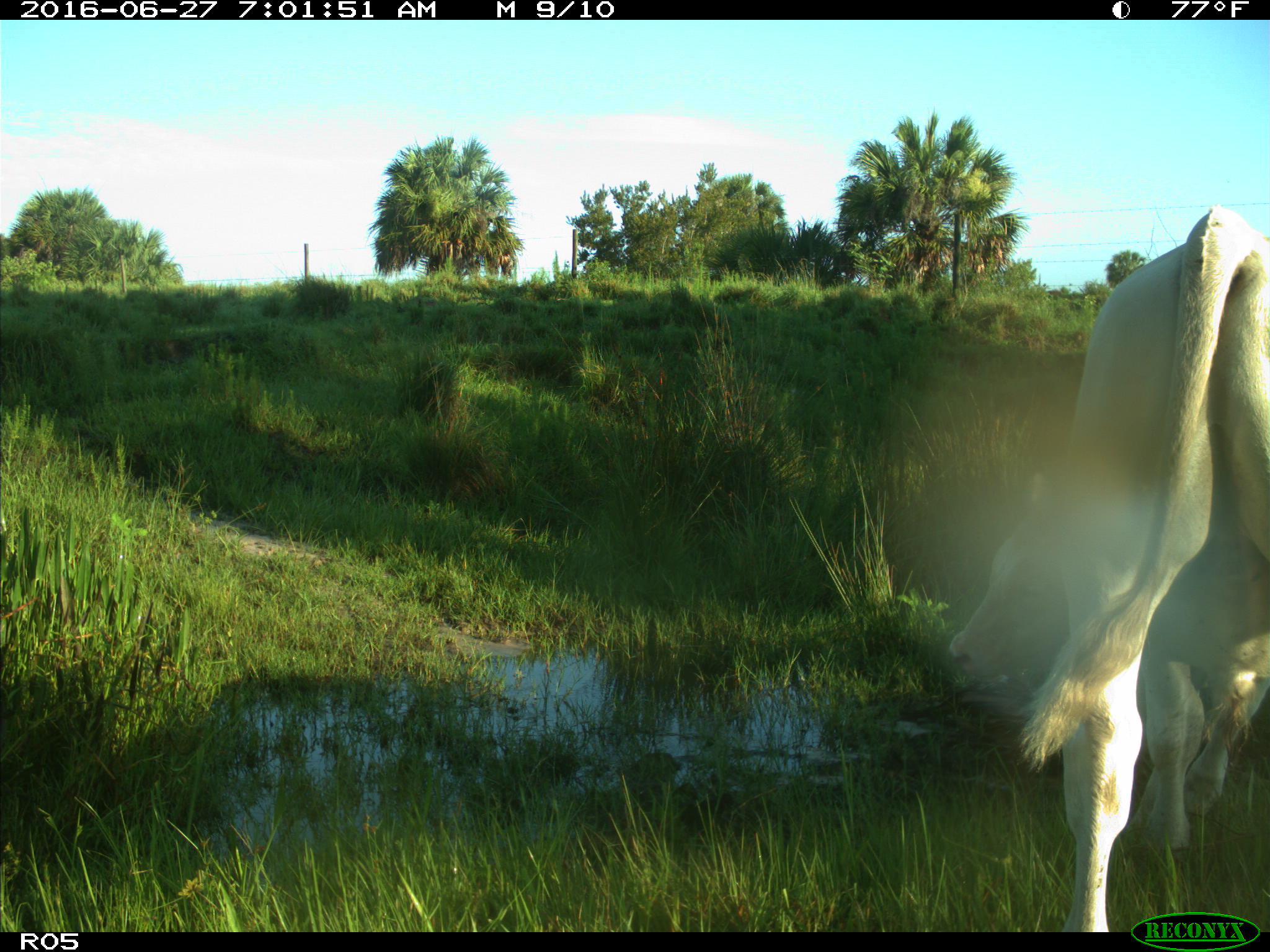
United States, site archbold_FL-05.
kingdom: Animalia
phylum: Chordata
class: Mammalia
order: Artiodactyla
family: Bovidae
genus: Bos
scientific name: Bos taurus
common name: domestic cow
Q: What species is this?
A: Bos taurus (domestic cow).